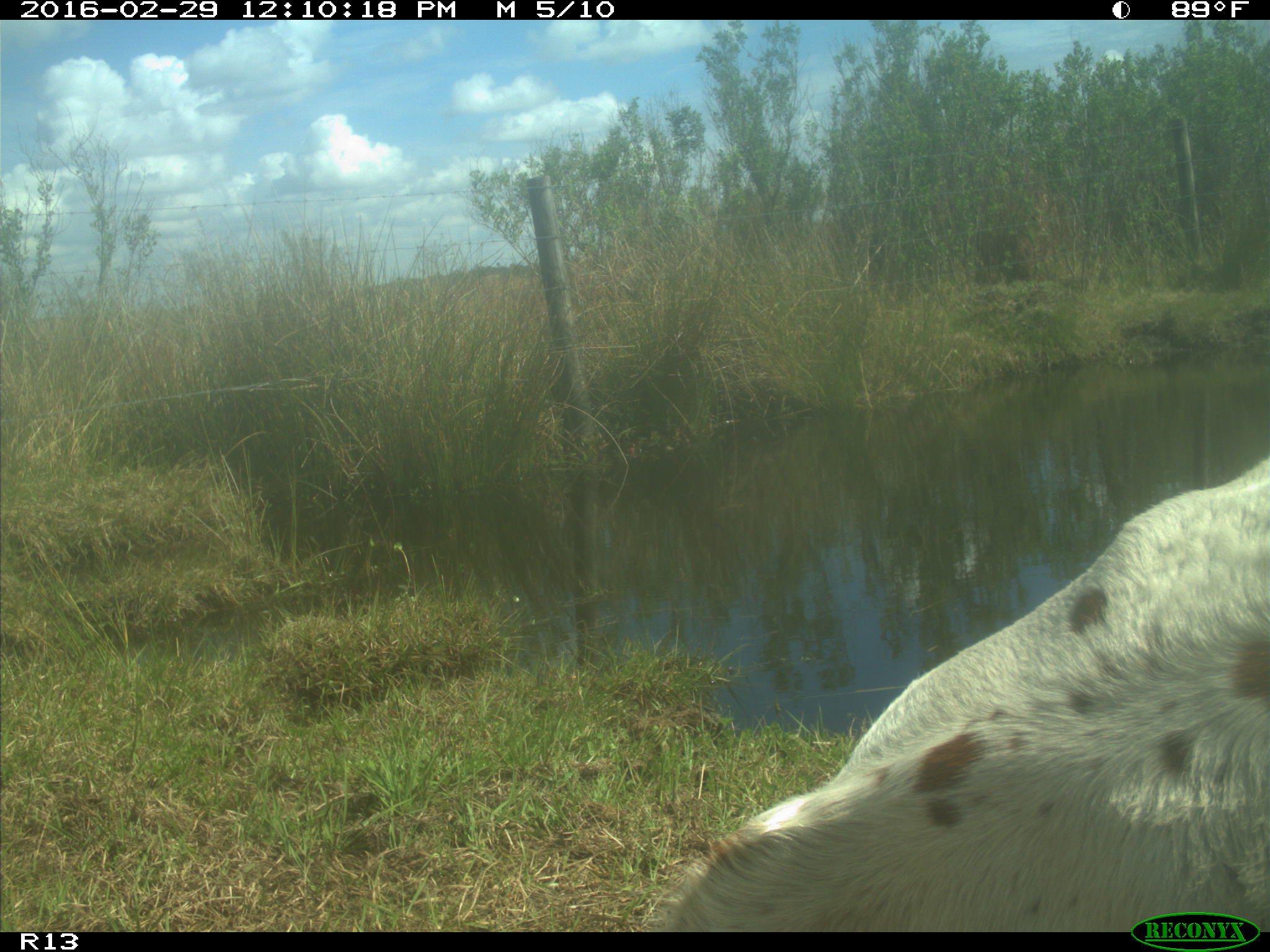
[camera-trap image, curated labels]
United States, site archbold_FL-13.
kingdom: Animalia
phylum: Chordata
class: Mammalia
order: Artiodactyla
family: Bovidae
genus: Bos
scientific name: Bos taurus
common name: domestic cow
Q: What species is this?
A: Bos taurus (domestic cow).